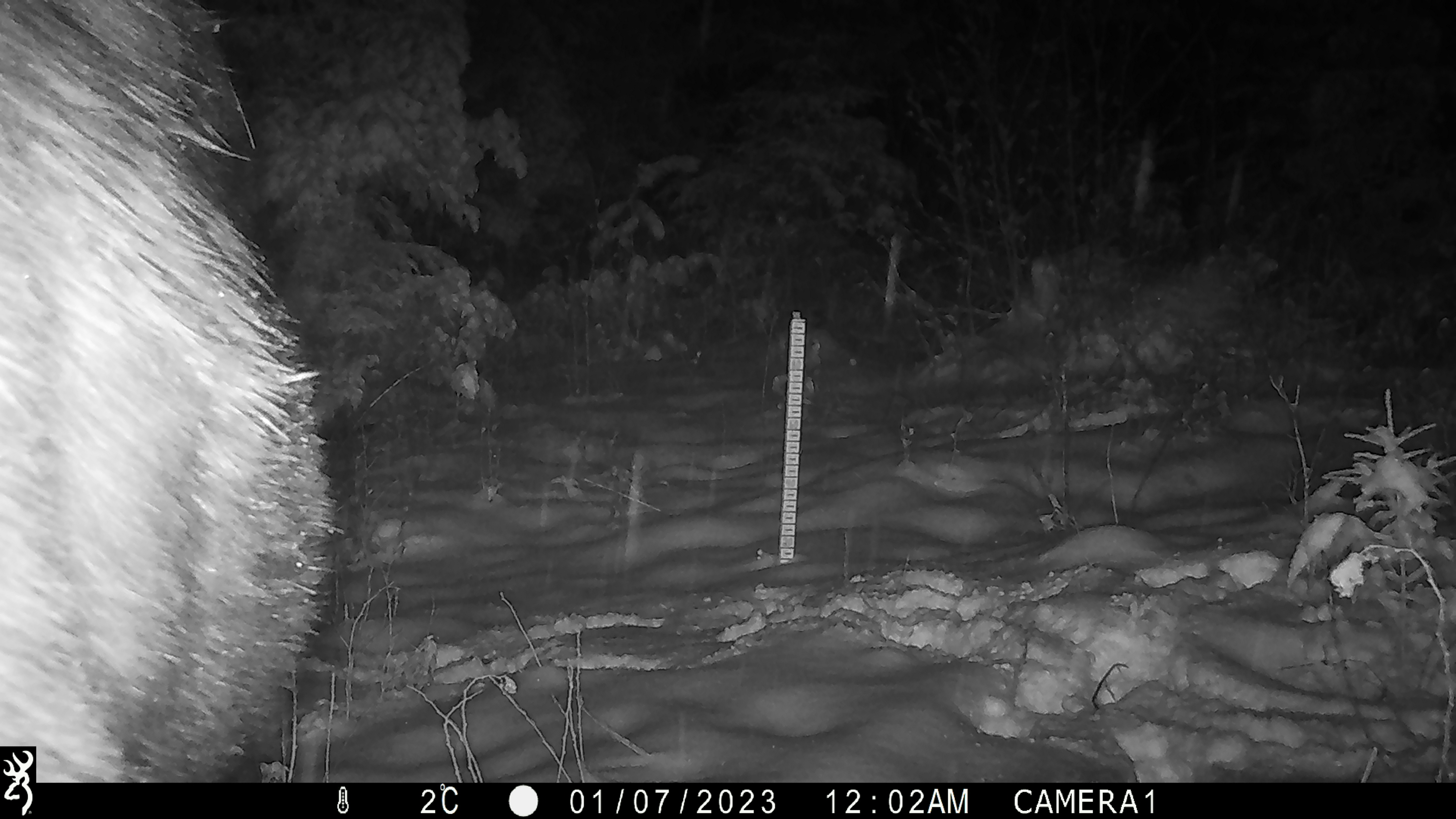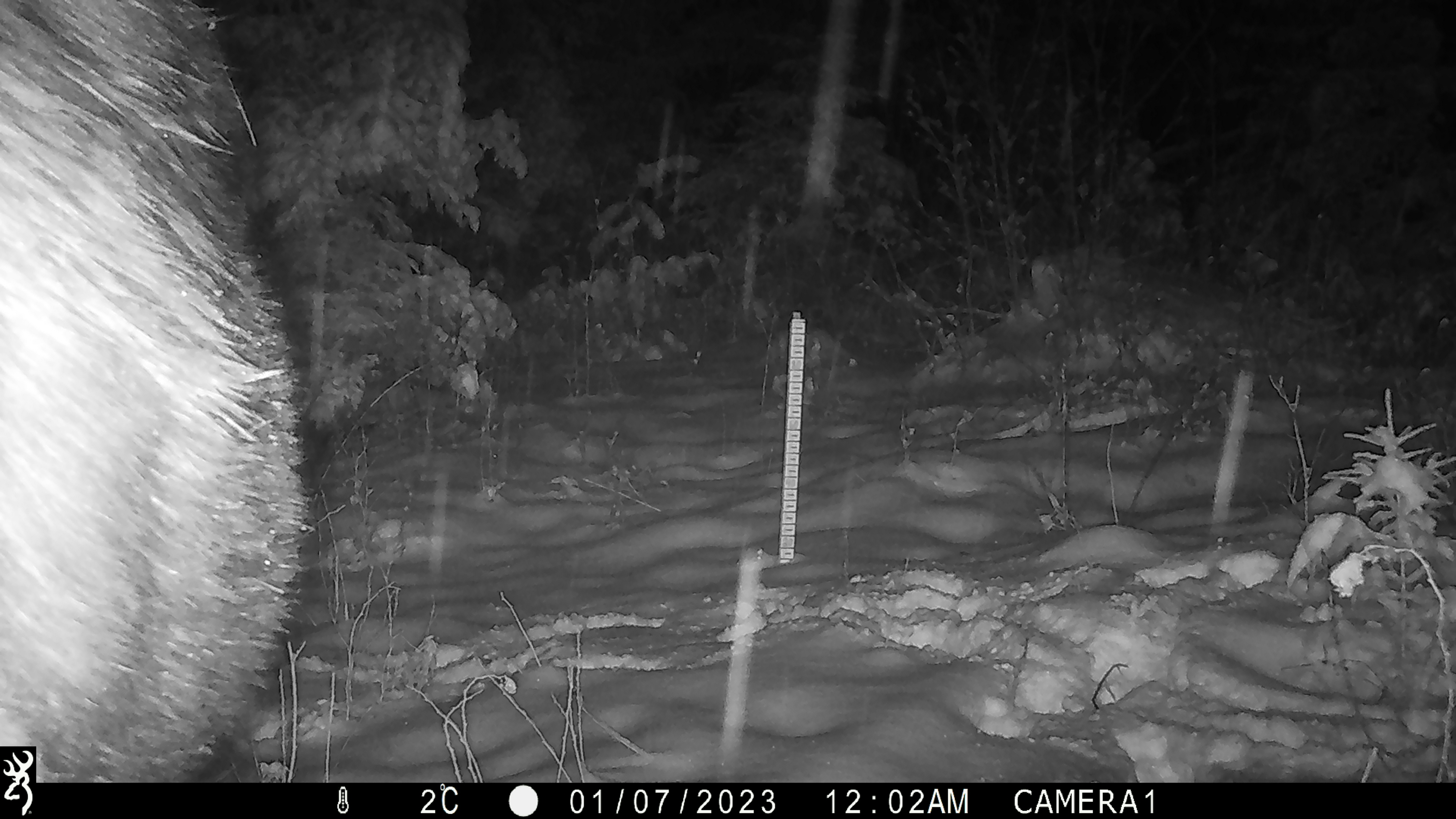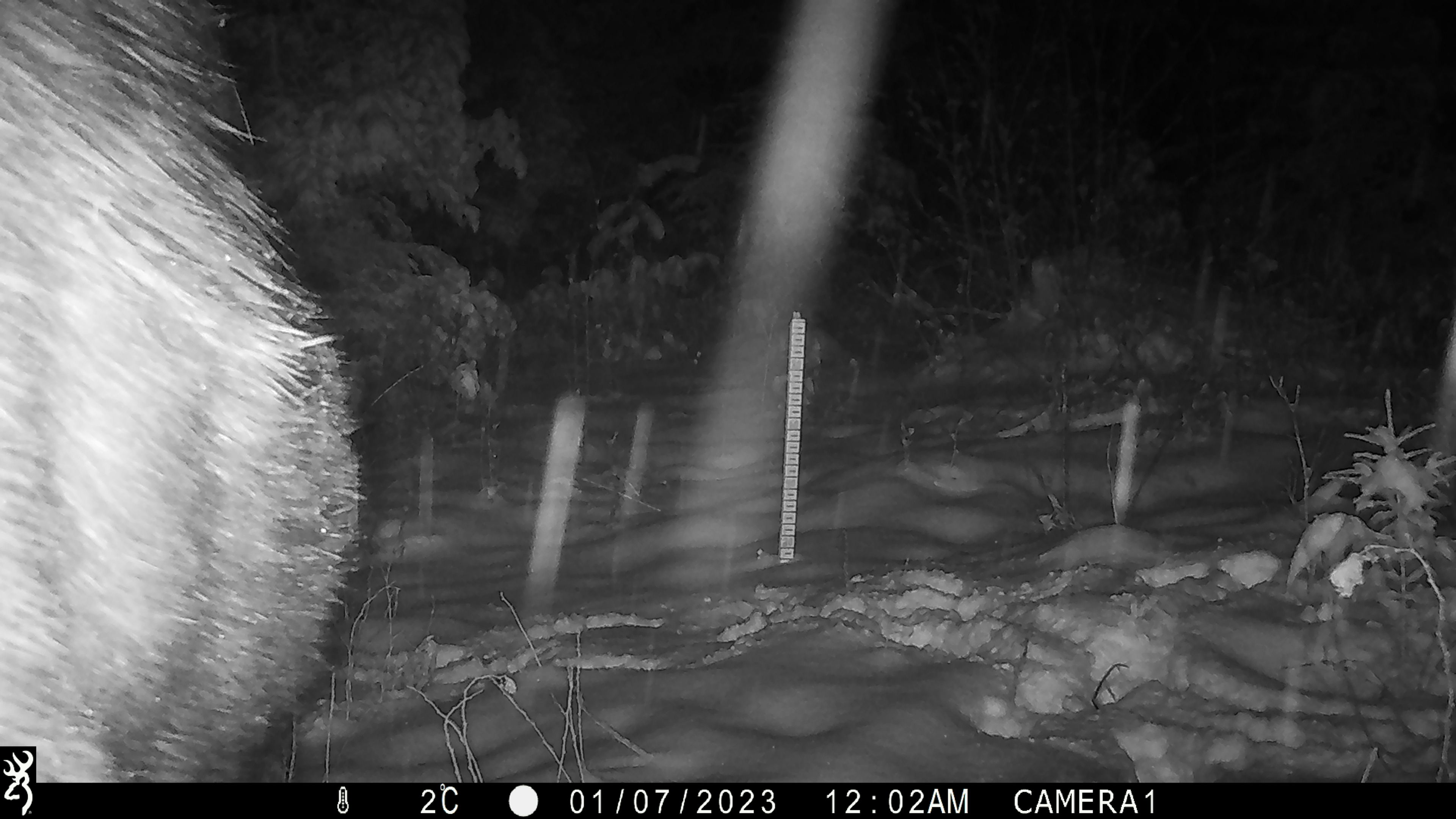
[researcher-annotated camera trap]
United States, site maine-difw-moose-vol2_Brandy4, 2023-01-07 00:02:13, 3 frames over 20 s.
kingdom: Animalia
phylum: Chordata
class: Mammalia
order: Artiodactyla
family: Cervidae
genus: Alces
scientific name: Alces alces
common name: moose